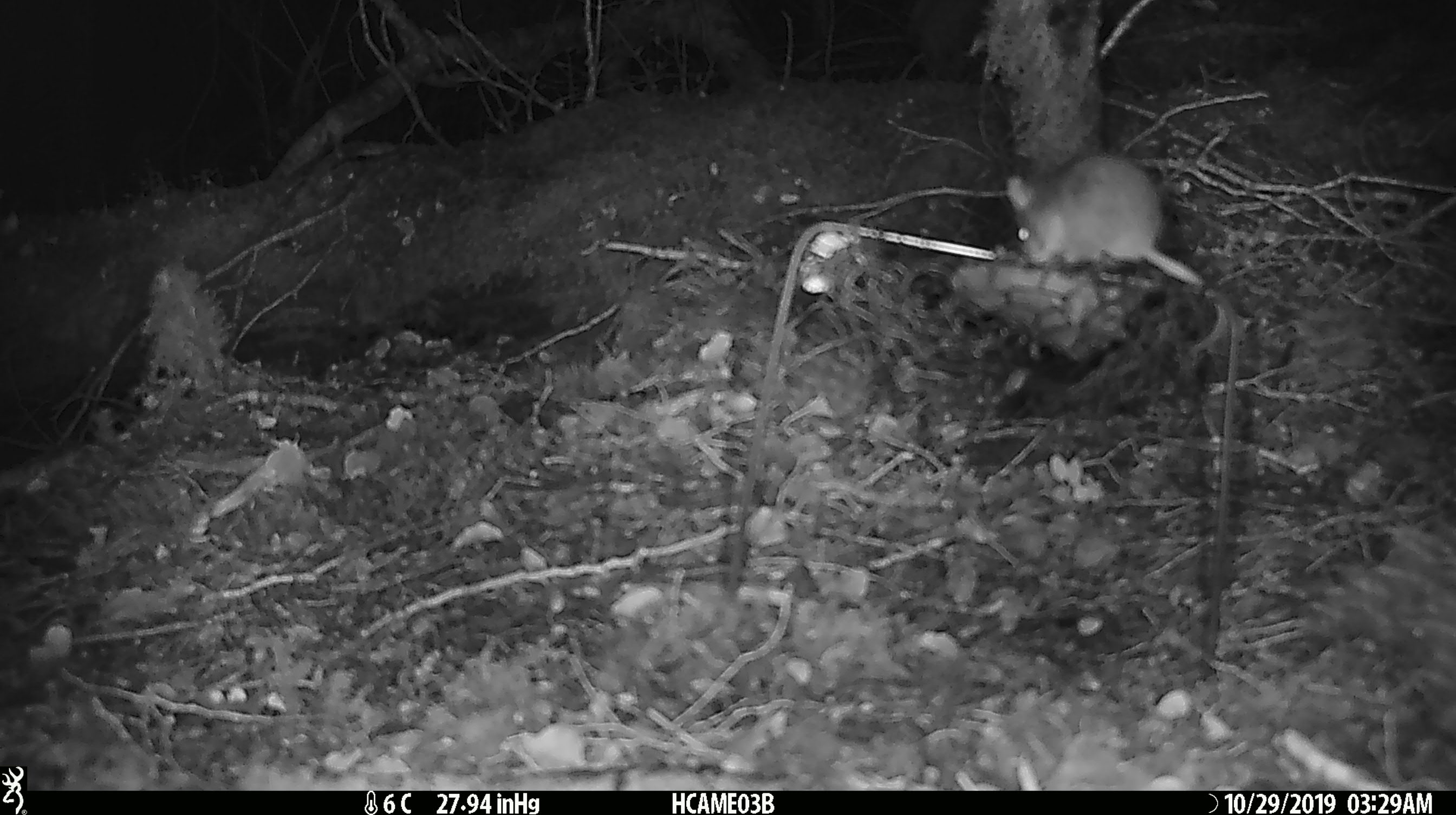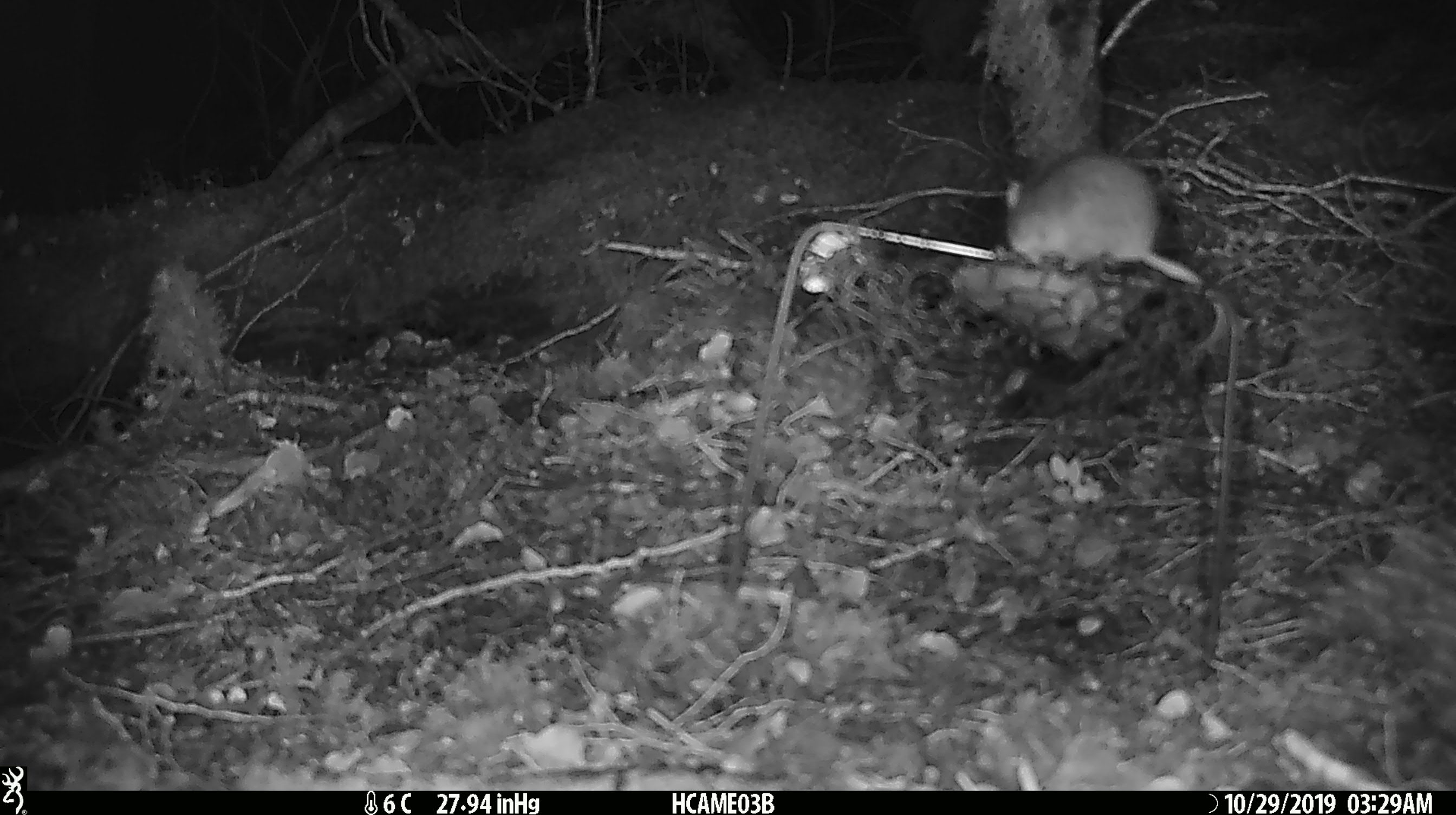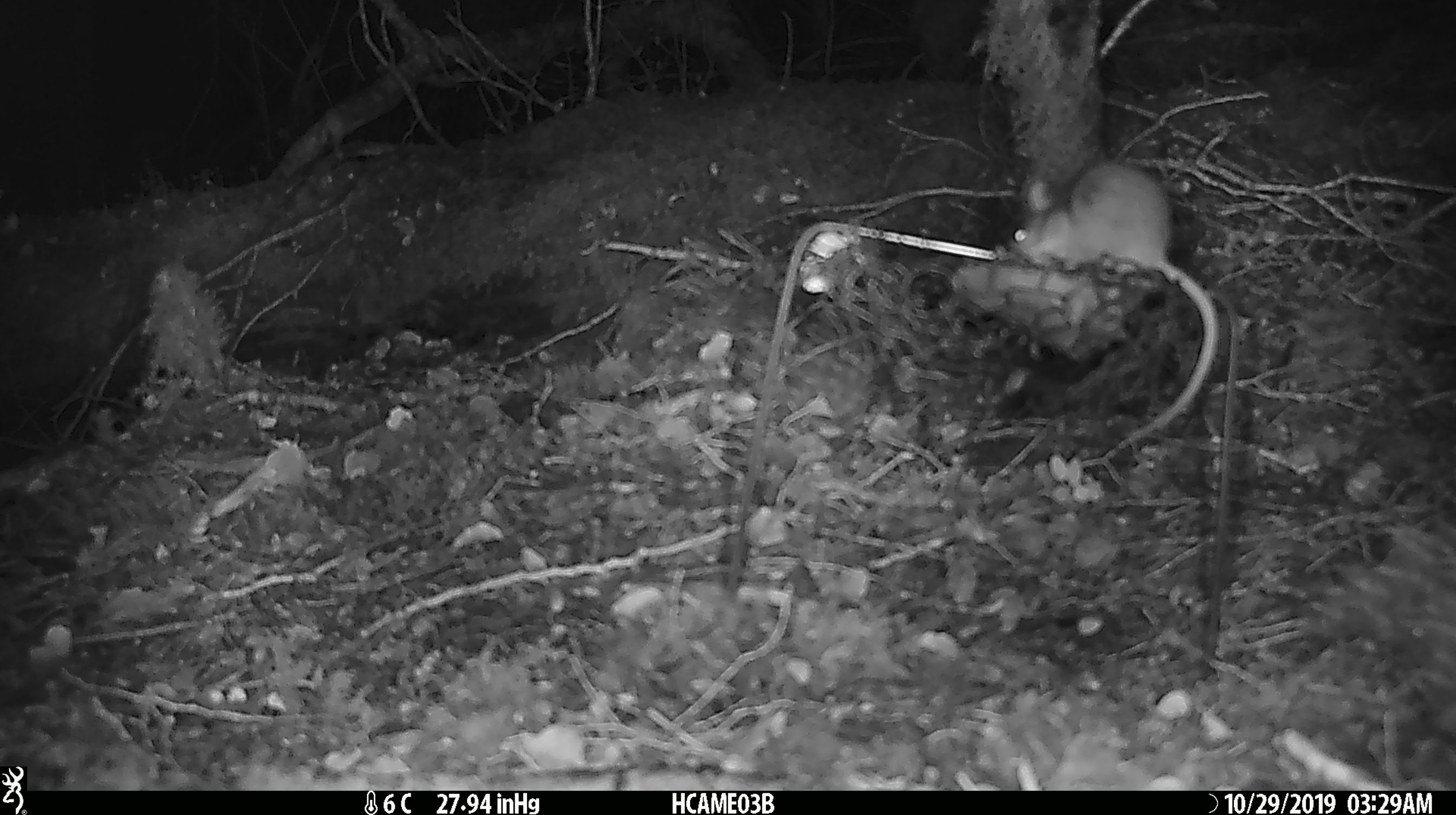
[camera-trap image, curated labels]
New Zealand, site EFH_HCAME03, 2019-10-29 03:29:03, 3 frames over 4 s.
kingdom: Animalia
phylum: Chordata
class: Mammalia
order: Rodentia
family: Muridae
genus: Mus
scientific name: Mus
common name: mouse